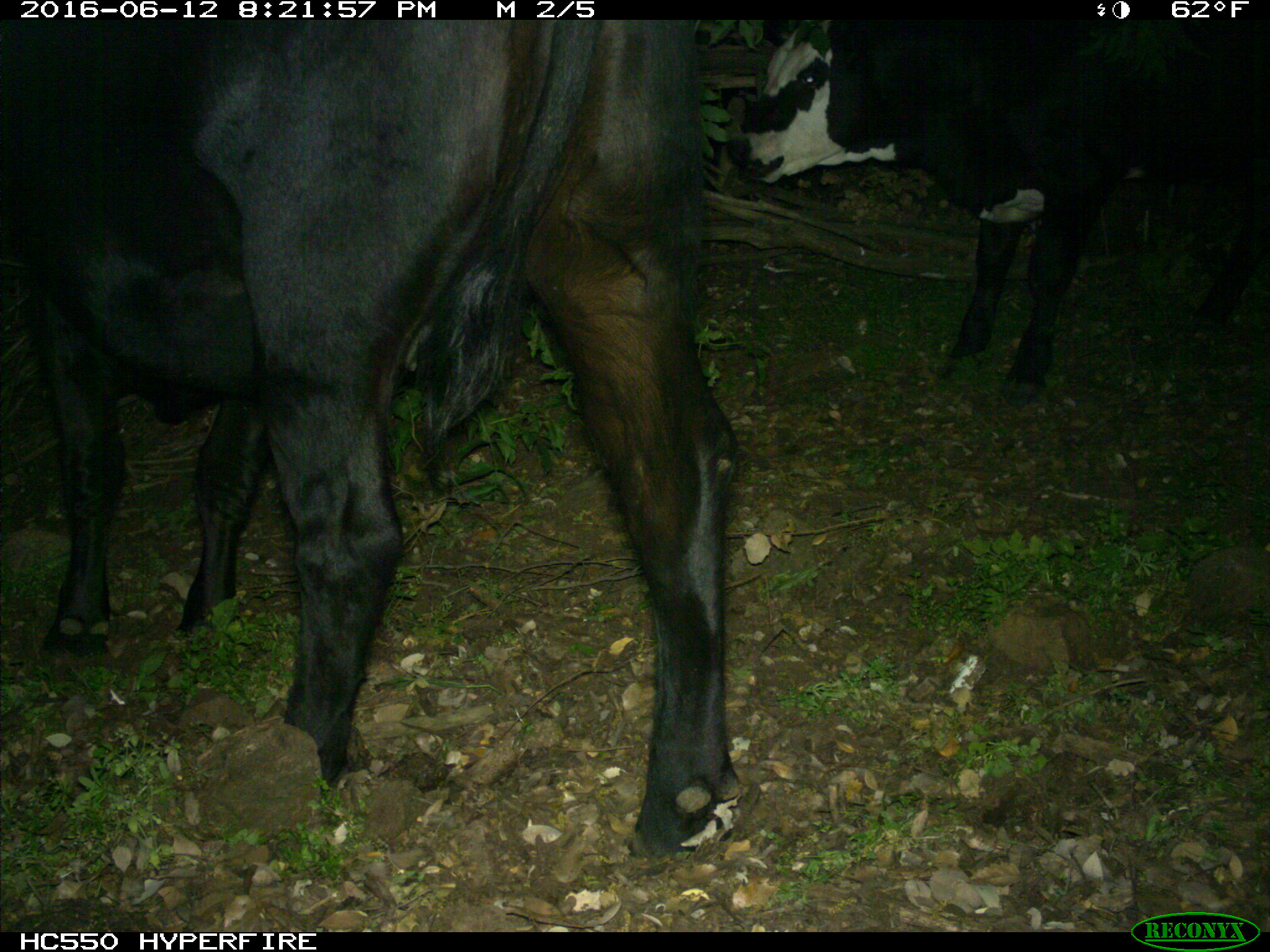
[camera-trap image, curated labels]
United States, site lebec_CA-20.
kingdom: Animalia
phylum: Chordata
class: Mammalia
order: Artiodactyla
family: Bovidae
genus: Bos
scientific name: Bos taurus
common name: domestic cow